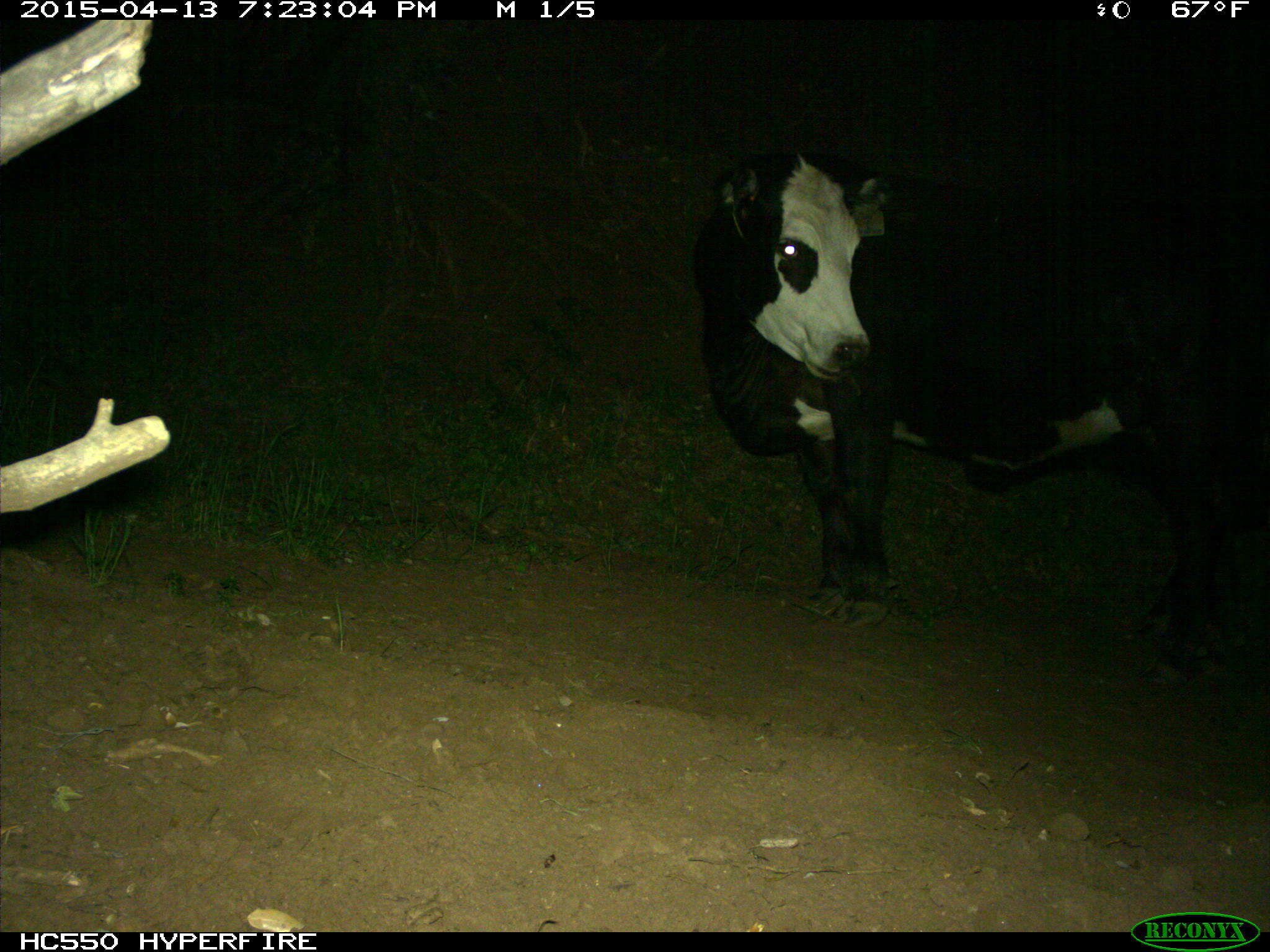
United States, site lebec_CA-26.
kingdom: Animalia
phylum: Chordata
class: Mammalia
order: Artiodactyla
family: Bovidae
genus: Bos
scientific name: Bos taurus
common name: domestic cow